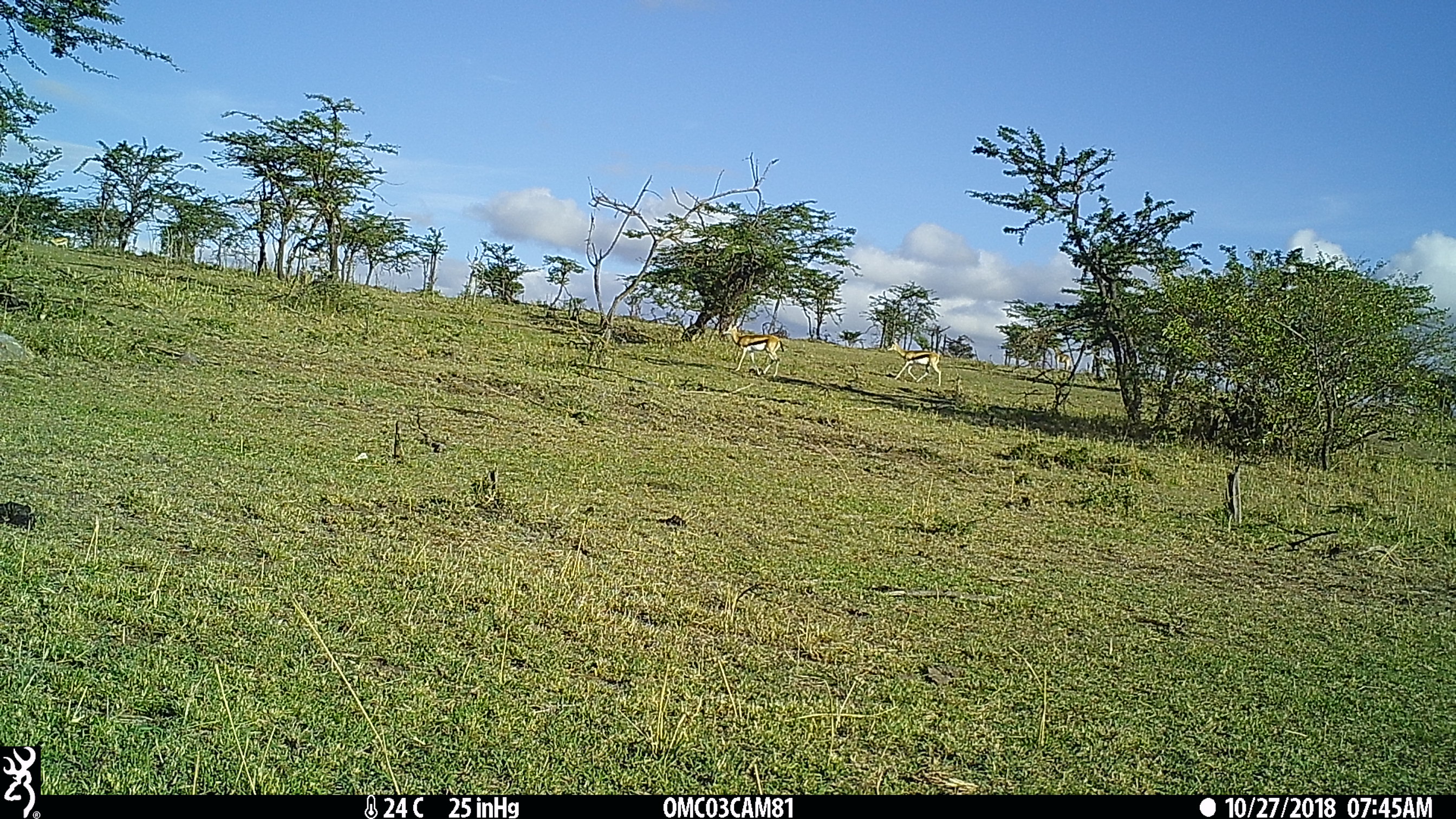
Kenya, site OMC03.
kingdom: Animalia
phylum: Chordata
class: Mammalia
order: Artiodactyla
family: Bovidae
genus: Eudorcas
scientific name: Eudorcas thomsonii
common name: thomon's gazelle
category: gazelle thomsons